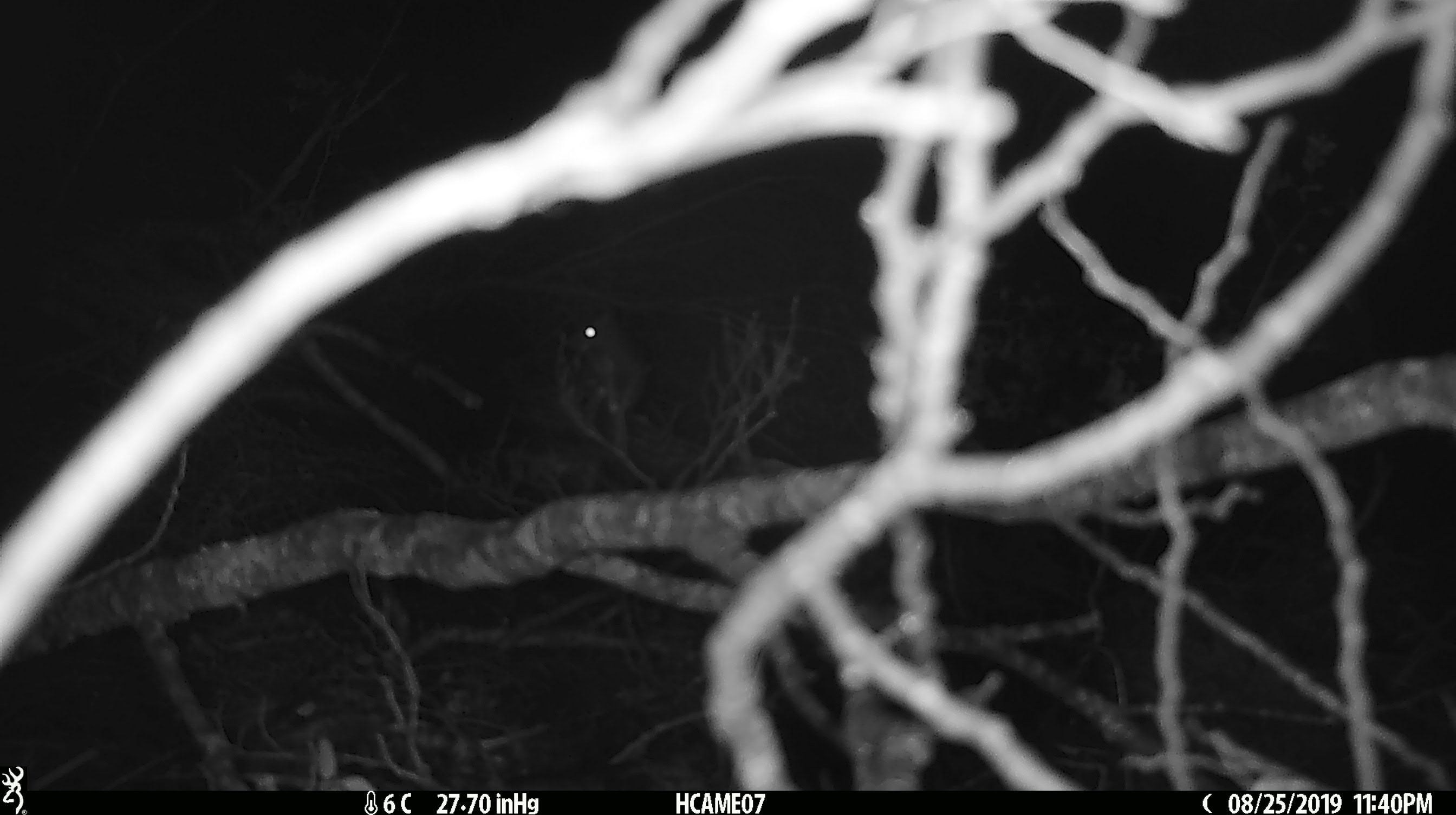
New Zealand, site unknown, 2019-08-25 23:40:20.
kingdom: Animalia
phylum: Chordata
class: Mammalia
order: Rodentia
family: Muridae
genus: Mus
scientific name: Mus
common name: mouse